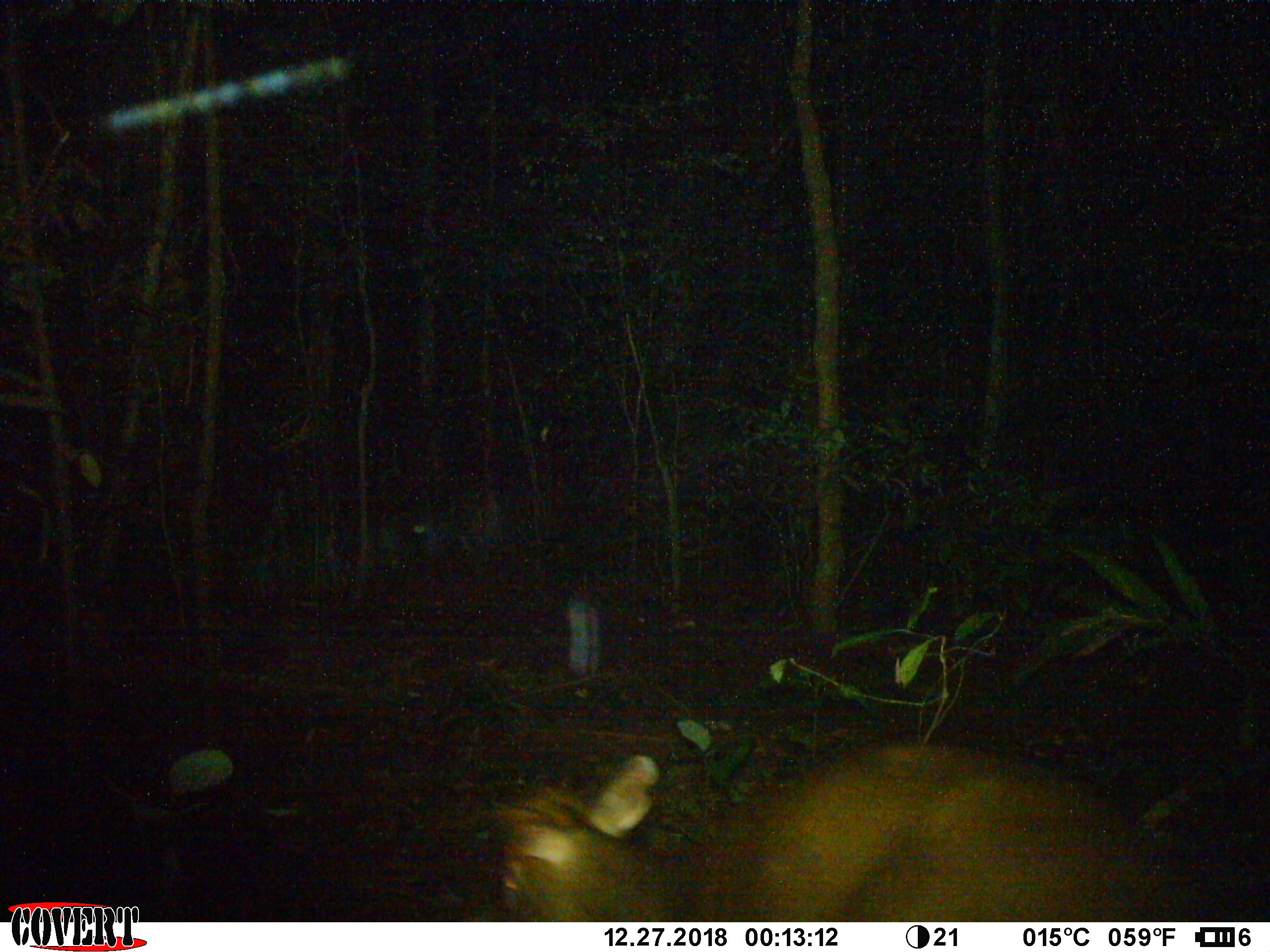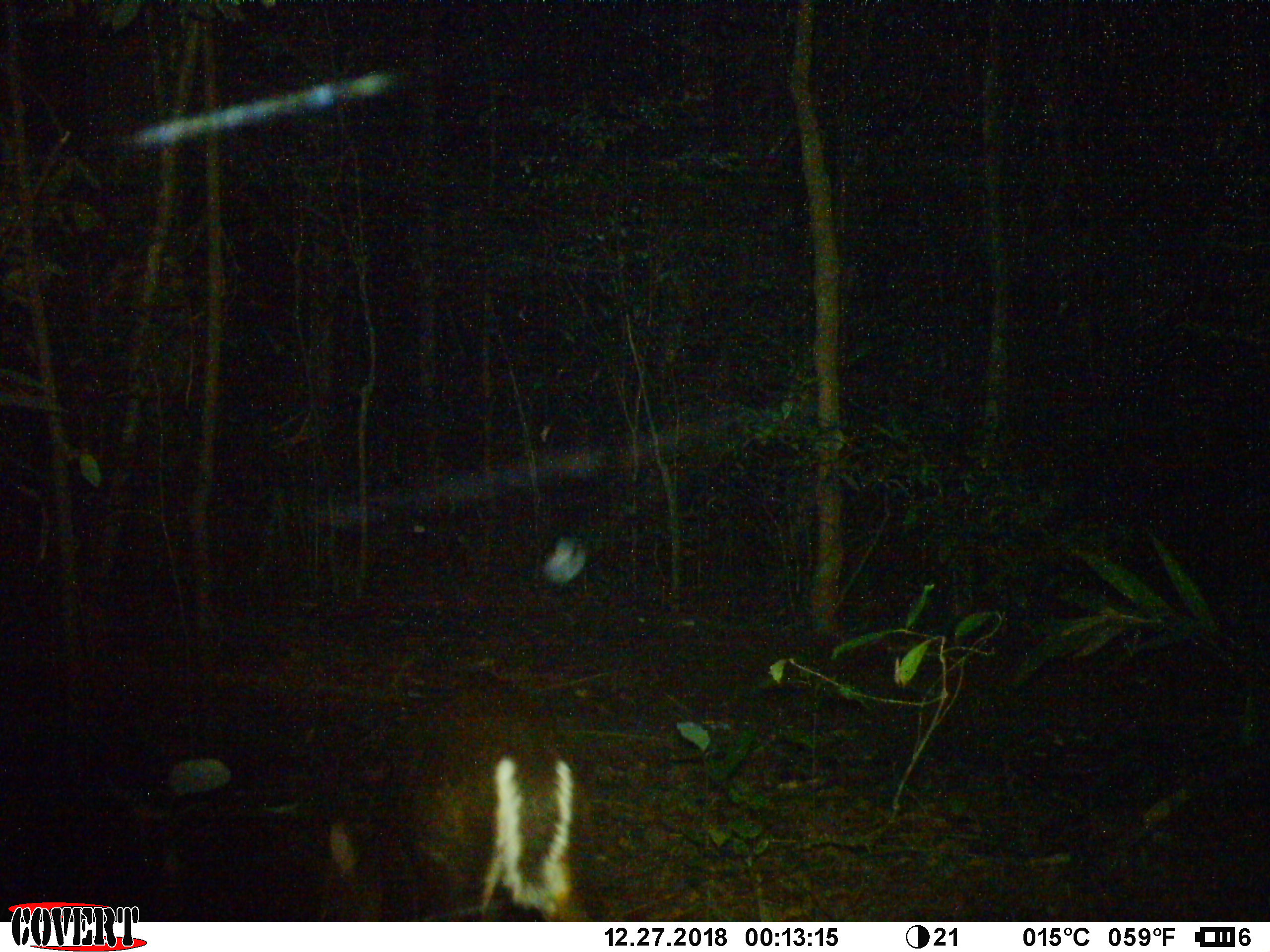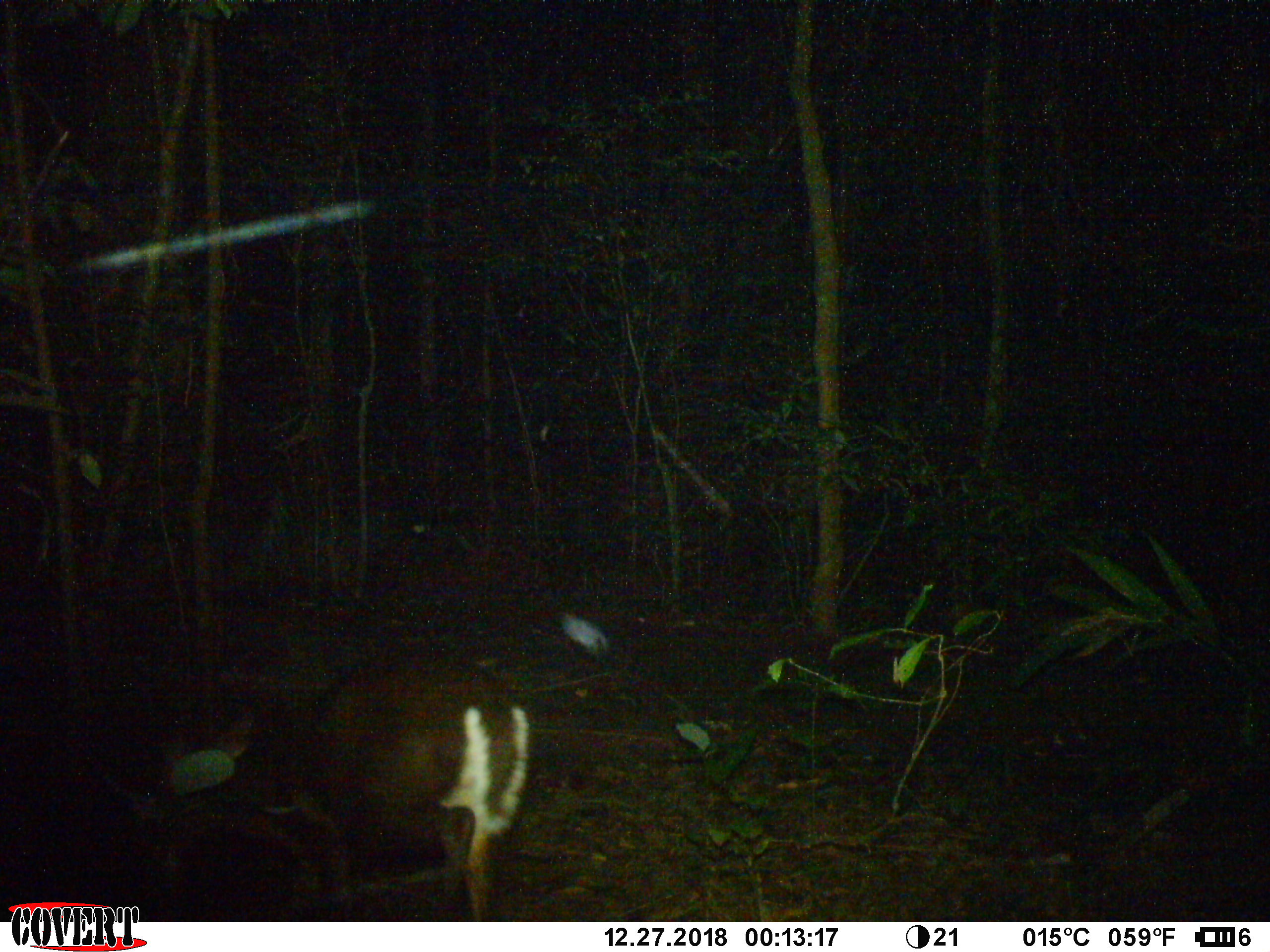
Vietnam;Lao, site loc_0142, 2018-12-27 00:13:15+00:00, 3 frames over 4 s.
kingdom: Animalia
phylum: Chordata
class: Mammalia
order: Artiodactyla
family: Cervidae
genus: Muntiacus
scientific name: Muntiacus rooseveltorum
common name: roosevelt's muntjac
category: roosevelts muntjac group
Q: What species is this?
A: Roosevelts muntjac group (roosevelt's muntjac) (Muntiacus rooseveltorum).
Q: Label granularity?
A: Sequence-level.